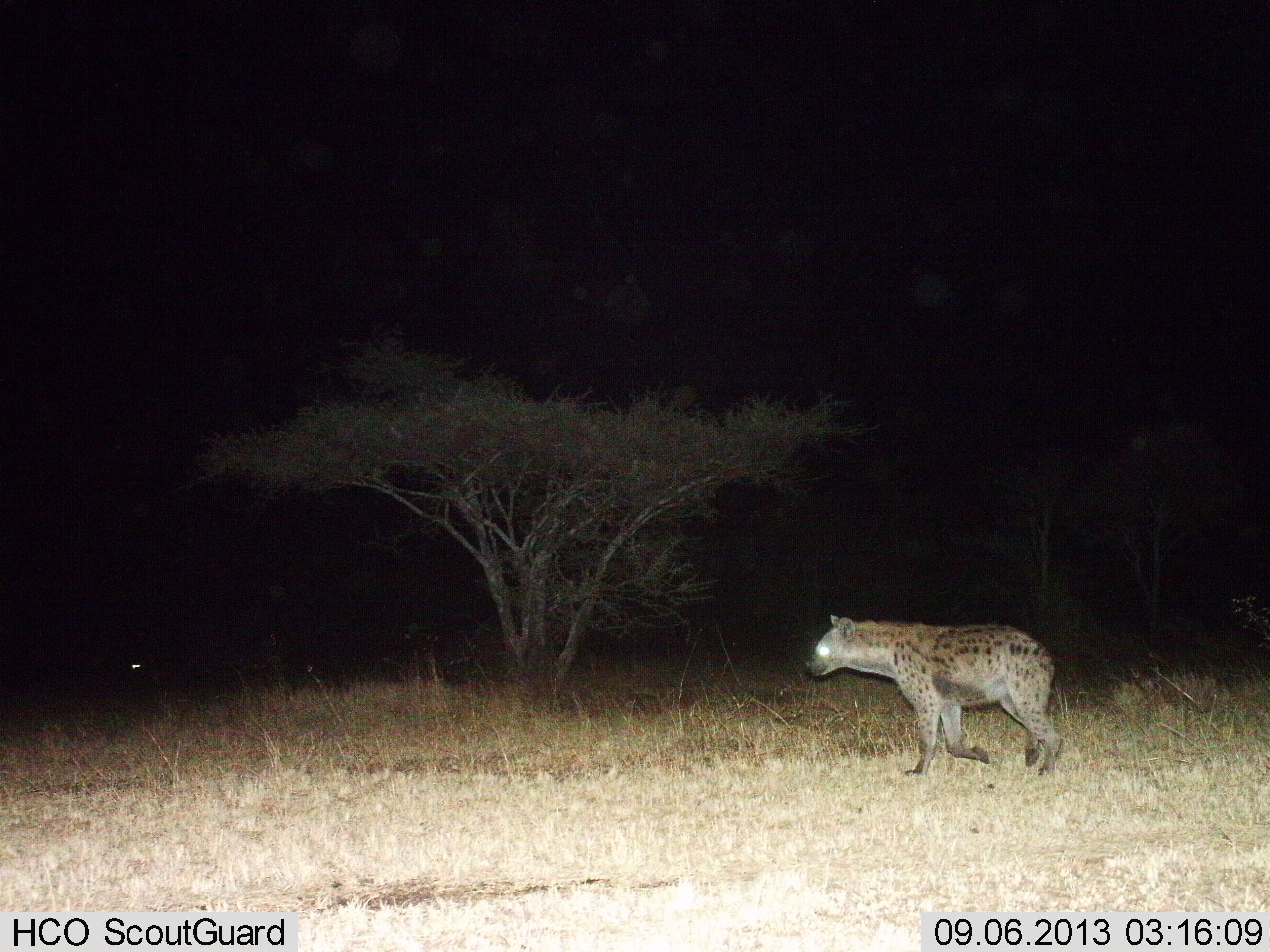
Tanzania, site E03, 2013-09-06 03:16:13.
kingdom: Animalia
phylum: Chordata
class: Mammalia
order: Carnivora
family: Hyaenidae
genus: Crocuta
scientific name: Crocuta crocuta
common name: spotted hyena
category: hyenaspotted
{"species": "hyenaspotted (spotted hyena) (Crocuta crocuta)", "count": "1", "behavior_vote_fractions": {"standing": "0%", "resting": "0%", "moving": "100%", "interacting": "0%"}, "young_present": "0%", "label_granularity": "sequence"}